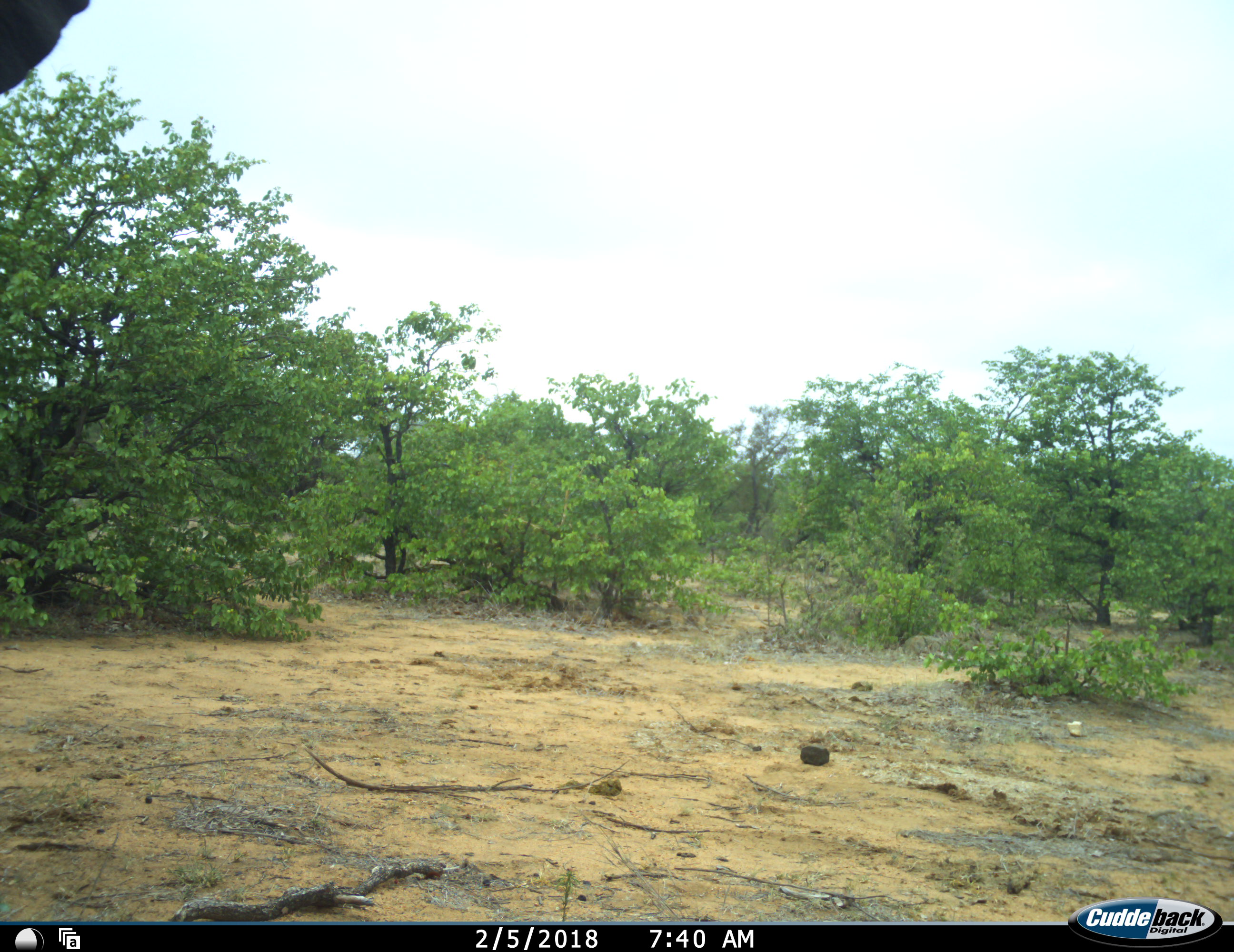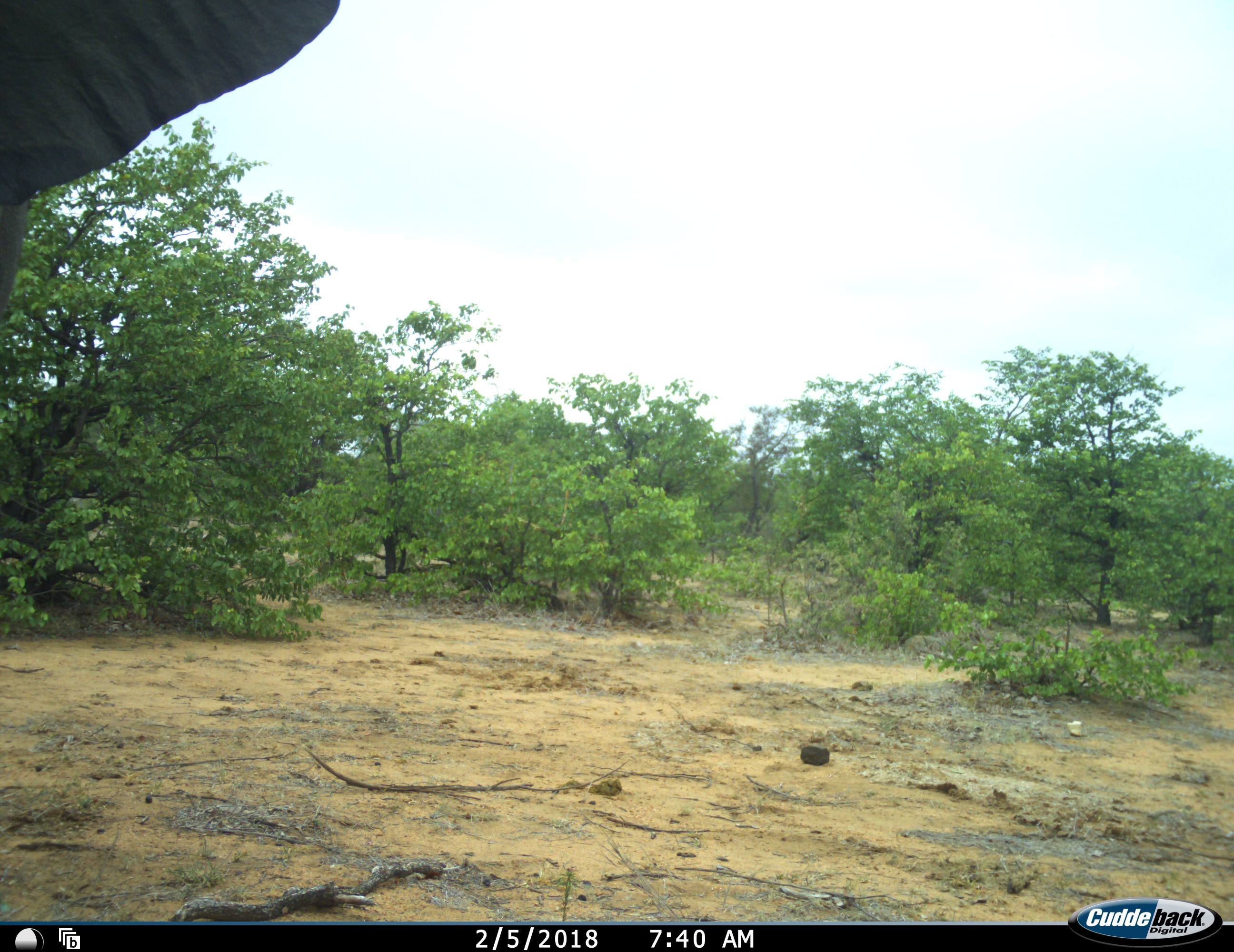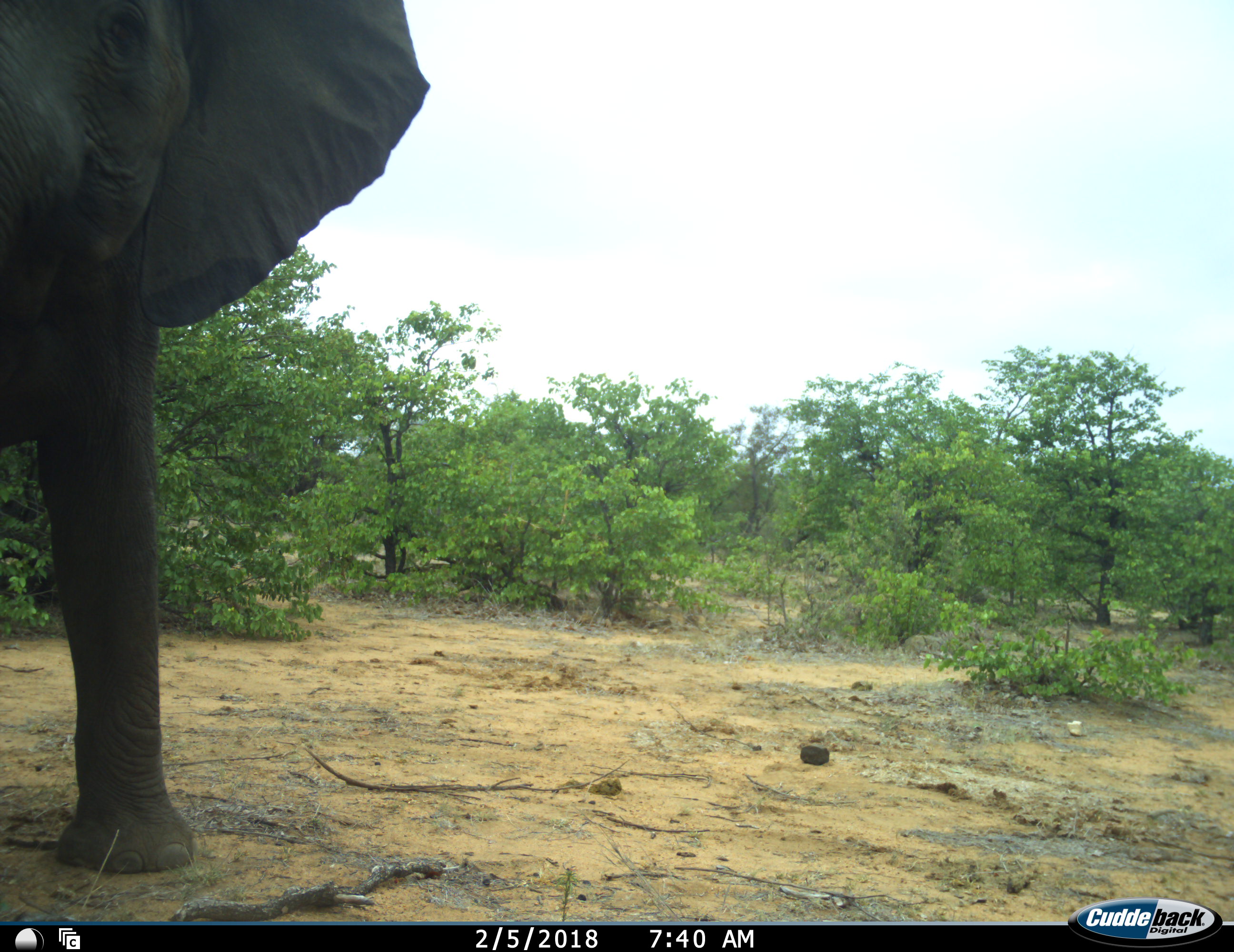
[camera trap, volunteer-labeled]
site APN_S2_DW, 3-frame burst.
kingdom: Animalia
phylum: Chordata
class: Mammalia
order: Proboscidea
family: Elephantidae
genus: Loxodonta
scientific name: Loxodonta africana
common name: african bush elephant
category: elephant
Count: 1.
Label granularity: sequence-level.